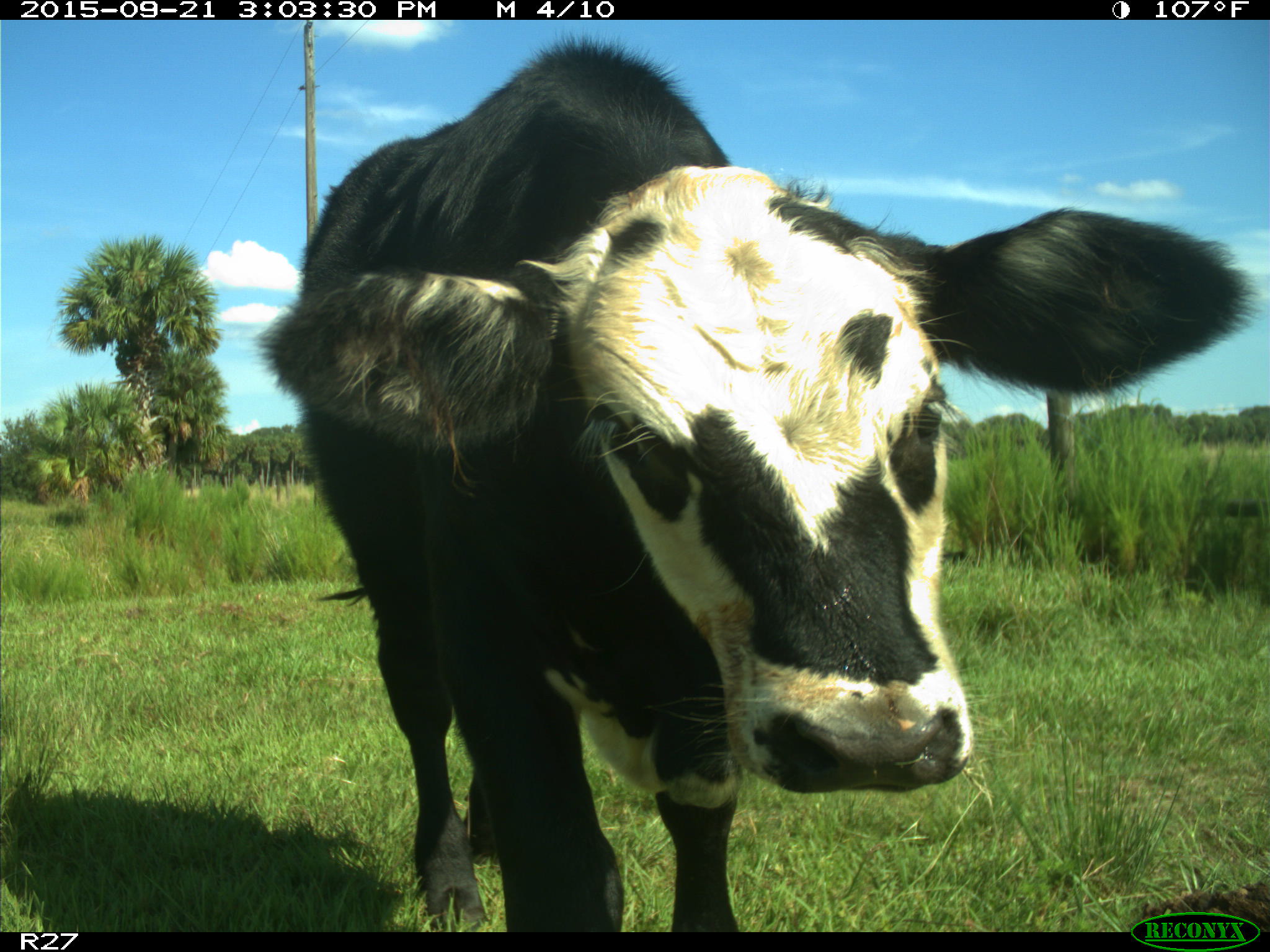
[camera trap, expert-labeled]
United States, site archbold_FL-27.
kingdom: Animalia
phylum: Chordata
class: Mammalia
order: Artiodactyla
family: Bovidae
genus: Bos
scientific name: Bos taurus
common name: domestic cow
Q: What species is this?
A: Bos taurus (domestic cow).